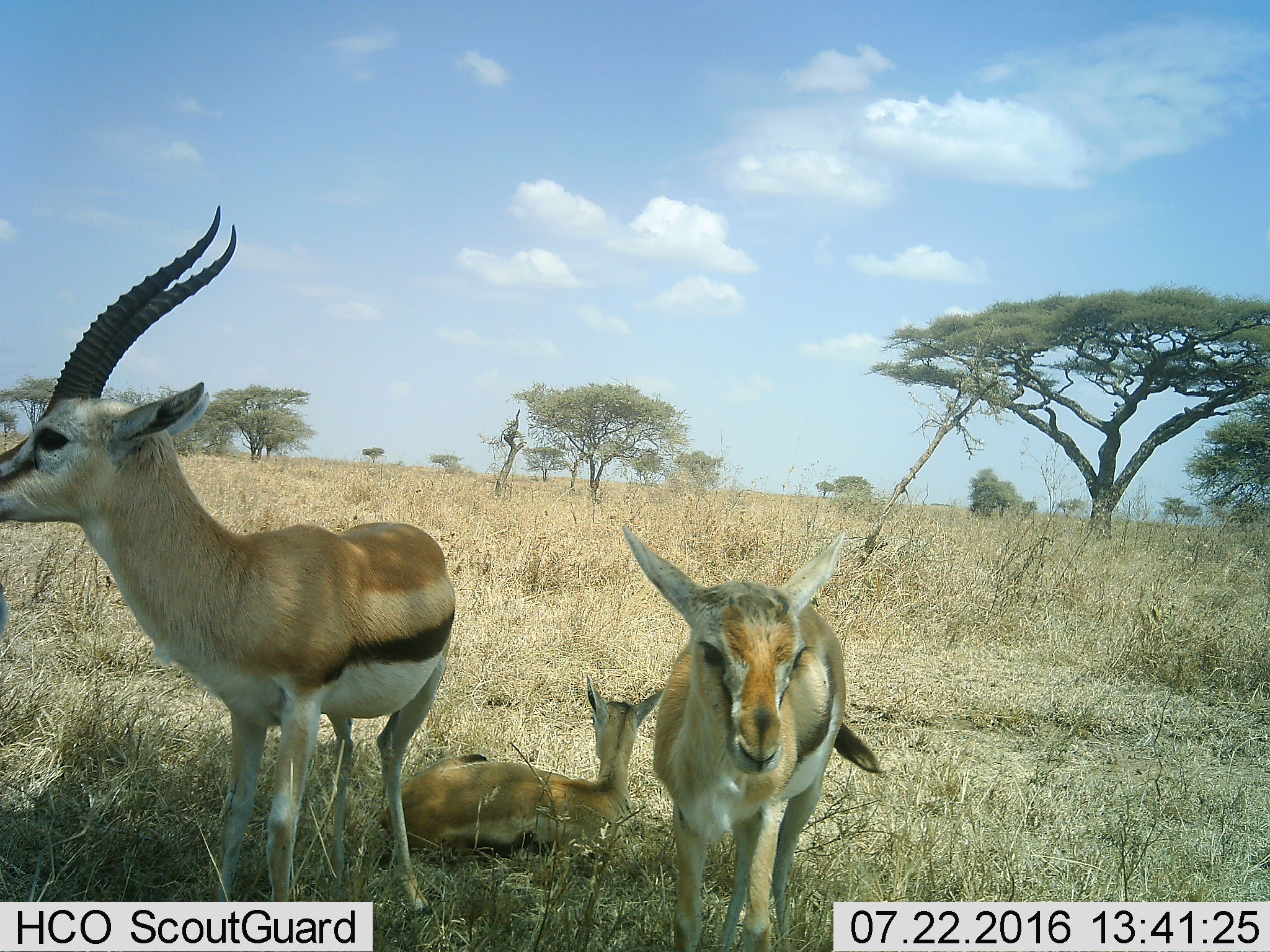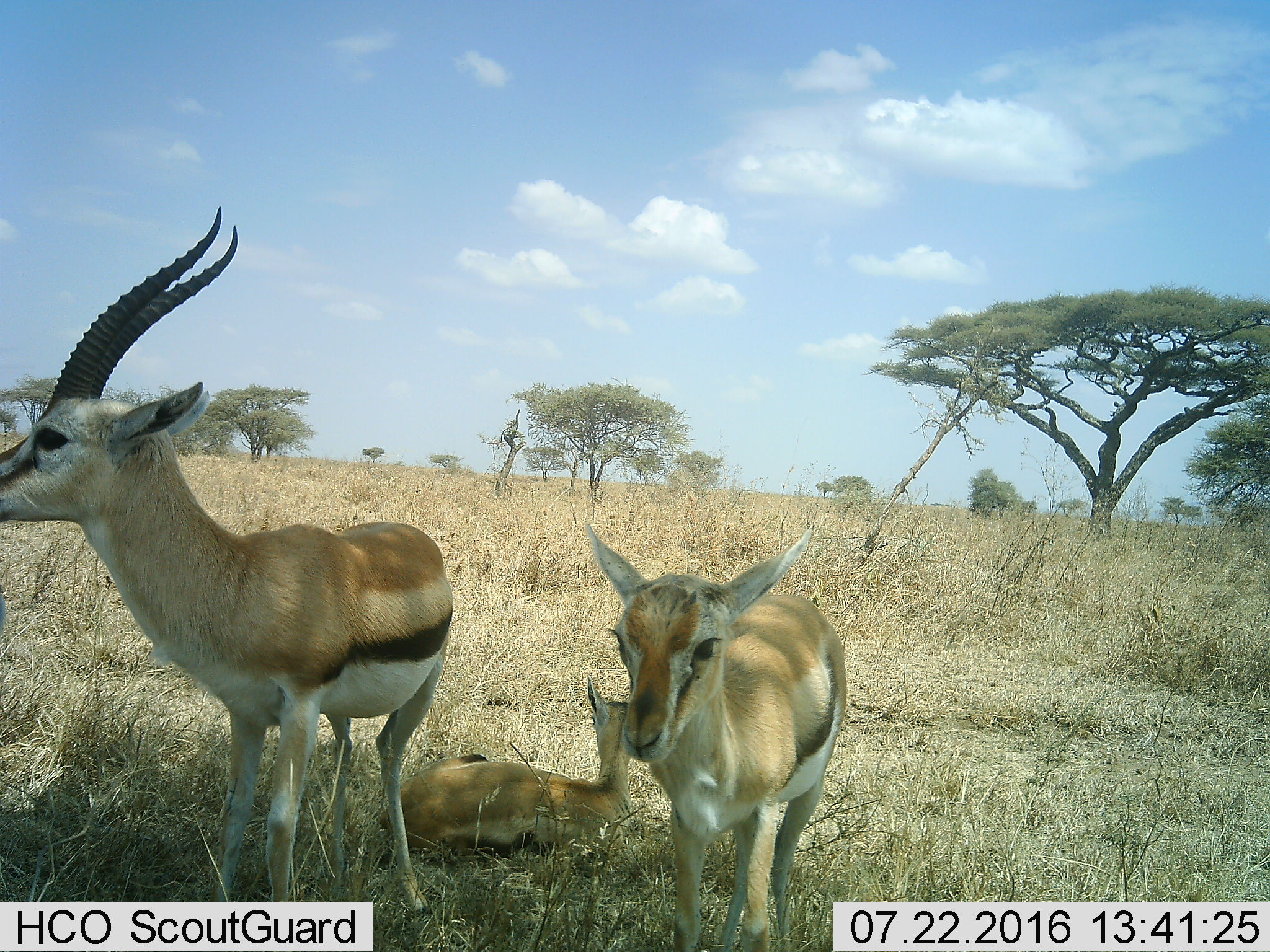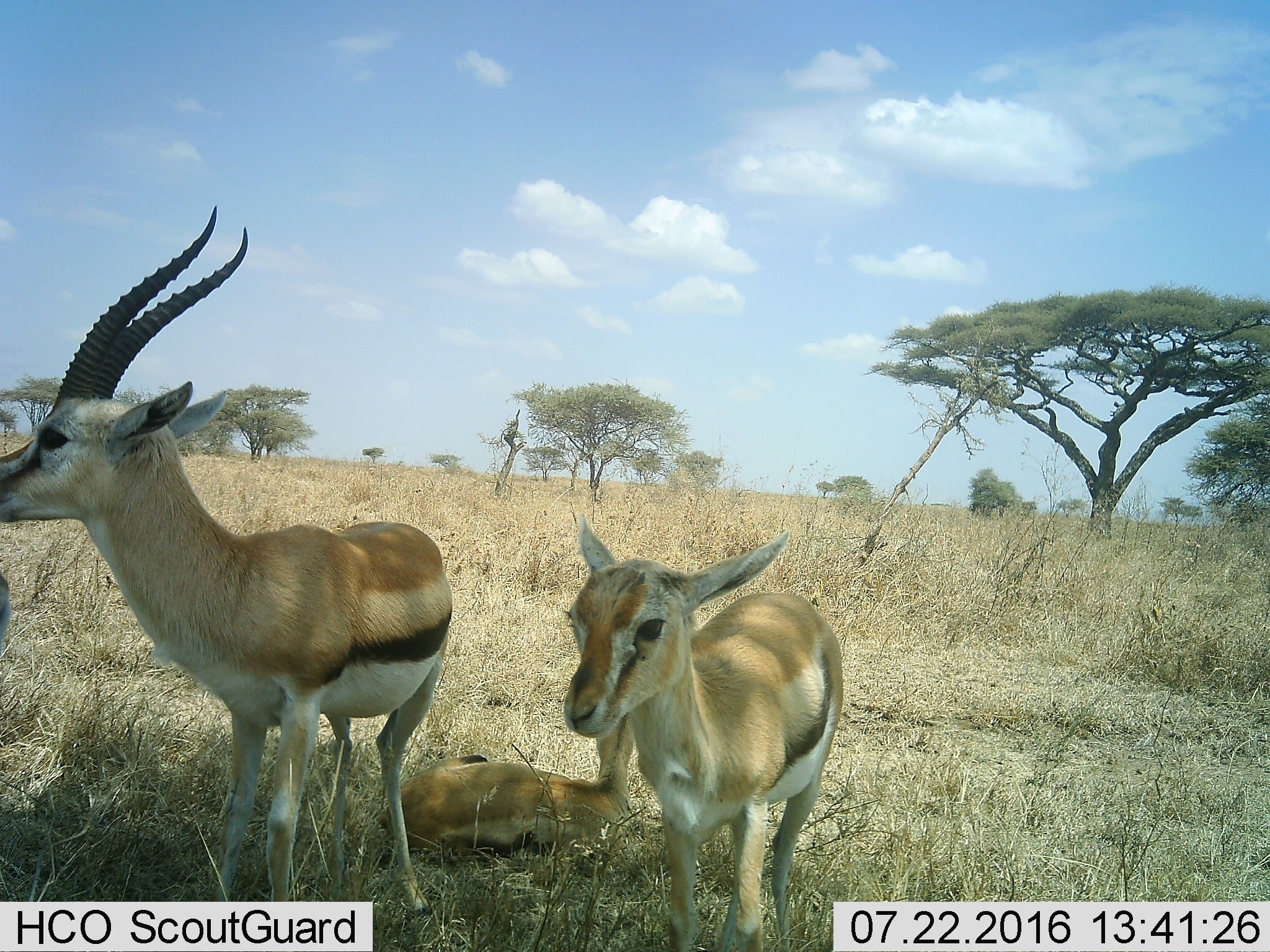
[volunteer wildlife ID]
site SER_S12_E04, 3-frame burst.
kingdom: Animalia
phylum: Chordata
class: Mammalia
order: Artiodactyla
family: Bovidae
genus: Eudorcas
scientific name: Eudorcas thomsonii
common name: thomson's gazelle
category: gazellethomsons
Gazellethomsons (thomson's gazelle) (Eudorcas thomsonii), count 3. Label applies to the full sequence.